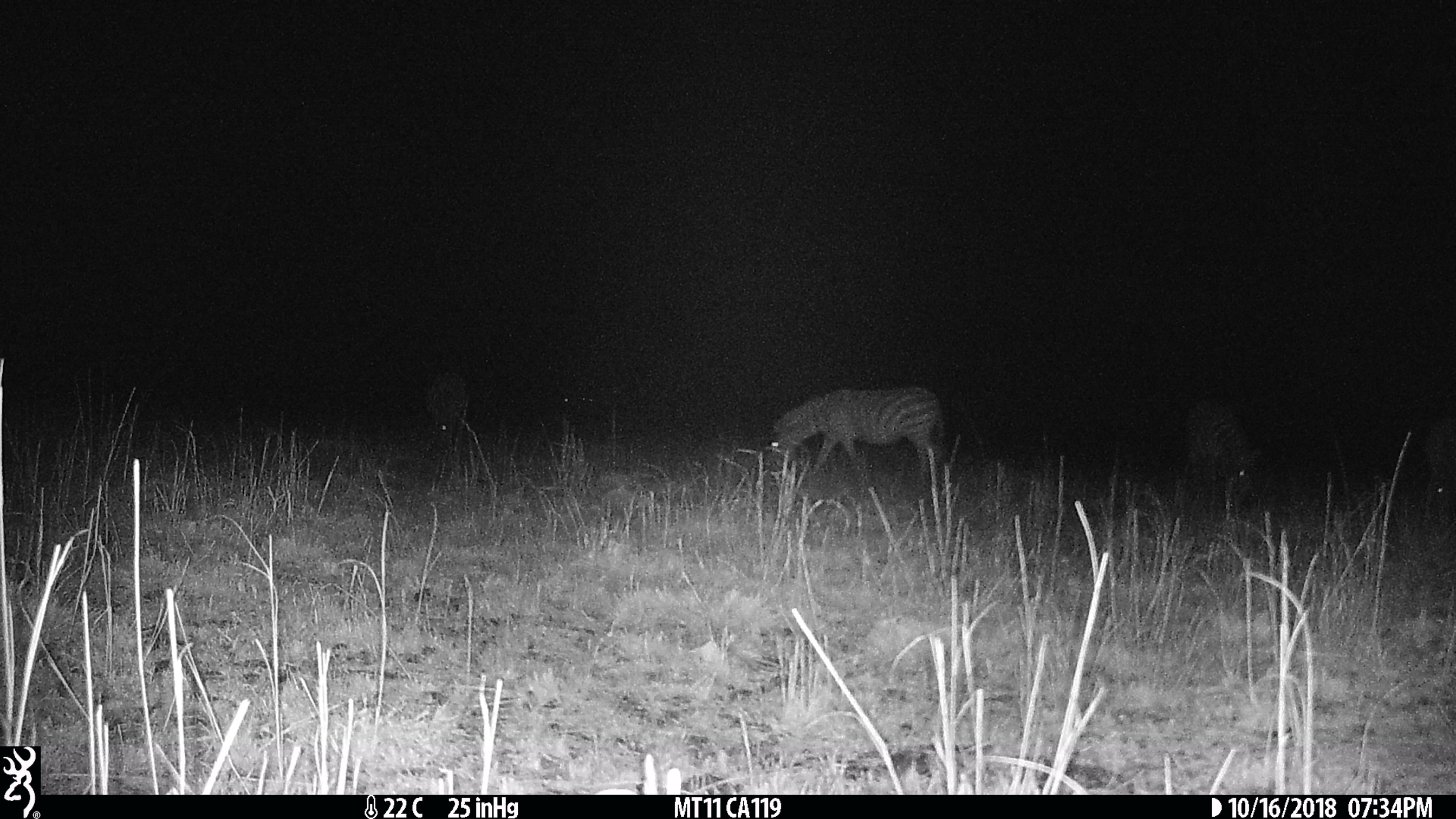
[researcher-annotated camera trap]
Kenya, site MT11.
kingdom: Animalia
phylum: Chordata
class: Mammalia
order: Perissodactyla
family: Equidae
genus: Equus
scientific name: Equus quagga burchellii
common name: burchell's zebra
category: zebra